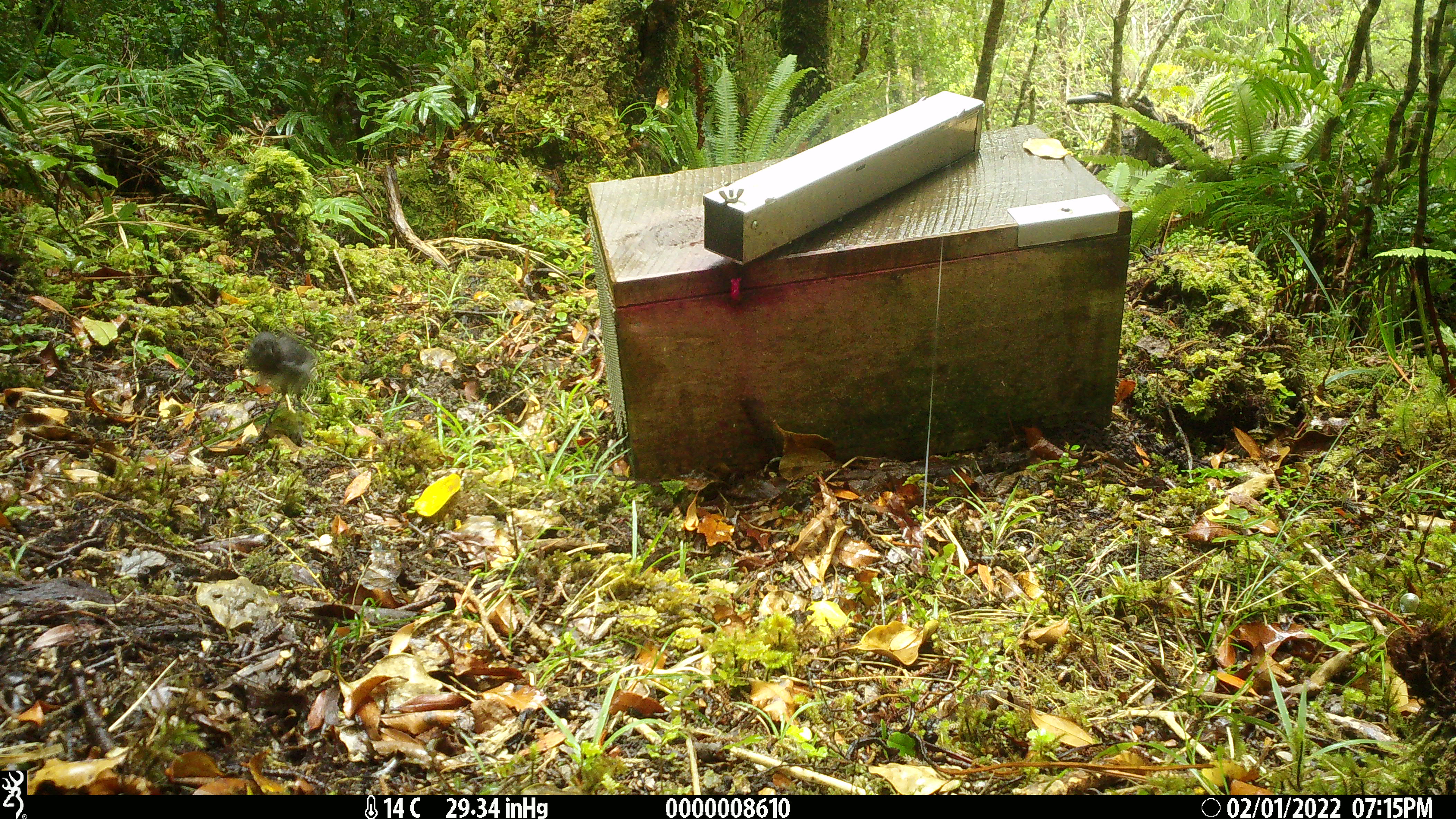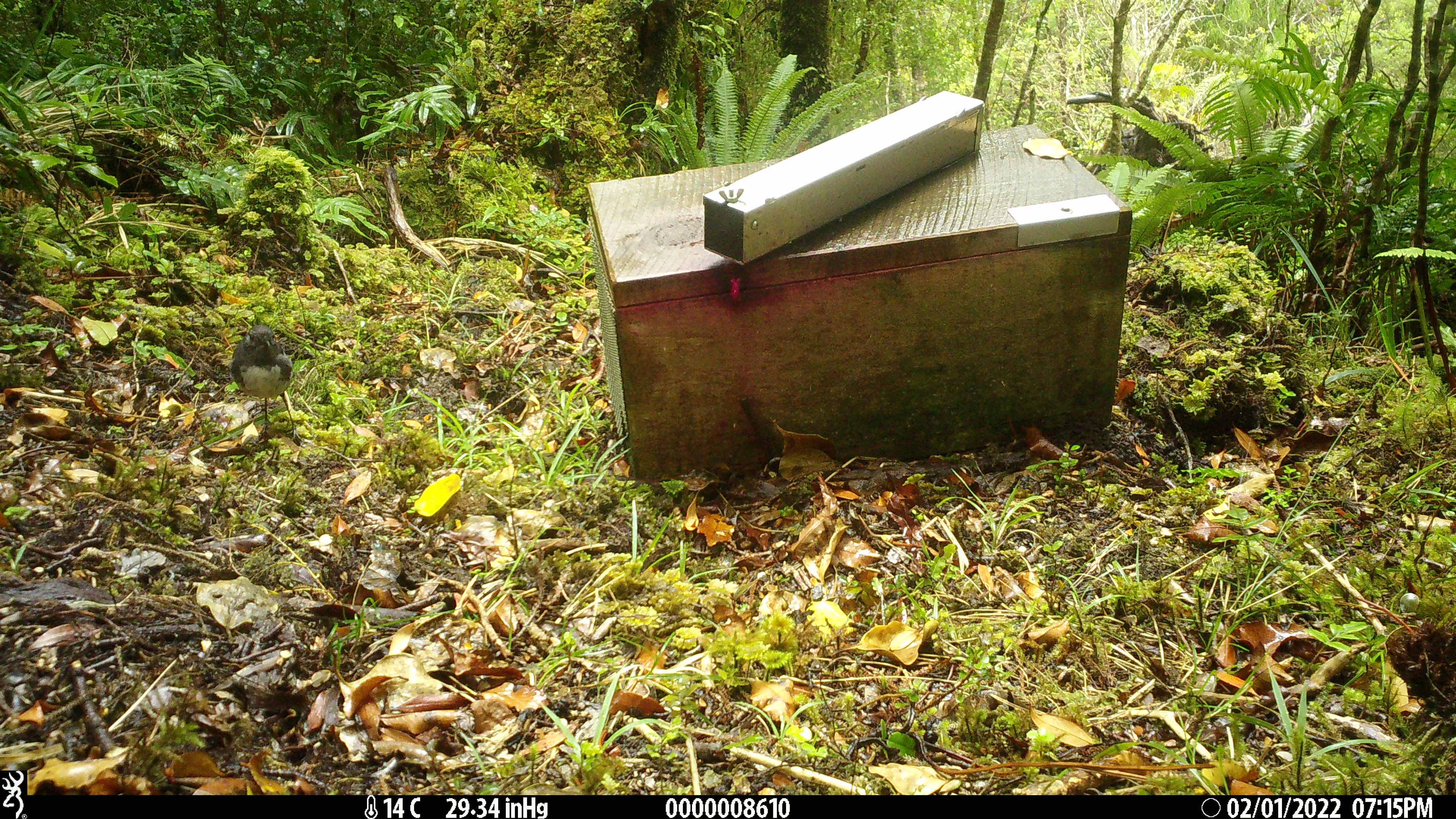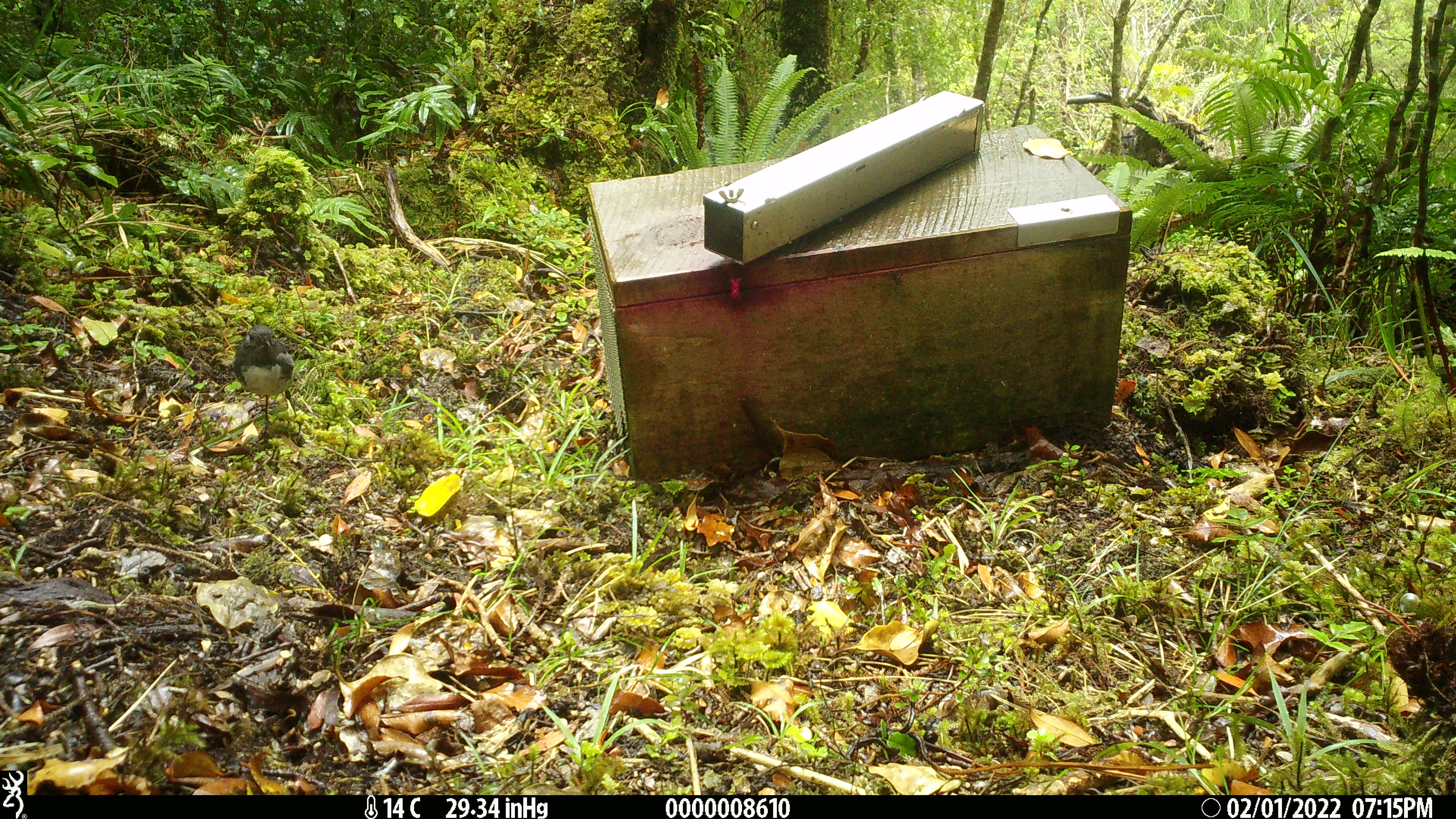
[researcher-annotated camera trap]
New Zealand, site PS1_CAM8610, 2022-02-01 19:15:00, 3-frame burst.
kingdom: Animalia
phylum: Chordata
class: Aves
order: Passeriformes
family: Petroicidae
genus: Petroica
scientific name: Petroica australis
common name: new zealand robin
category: robin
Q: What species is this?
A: Robin (new zealand robin) (Petroica australis).